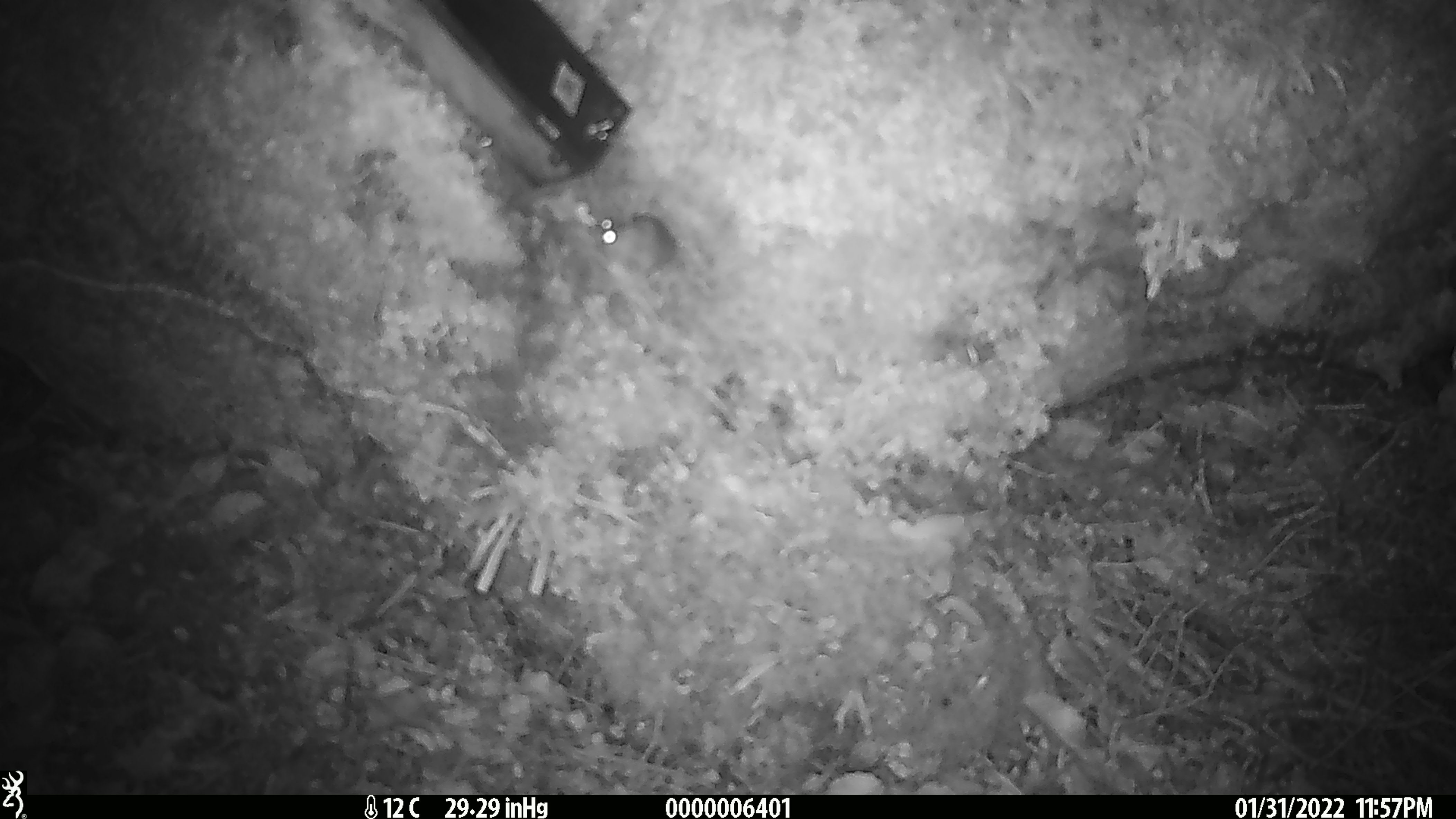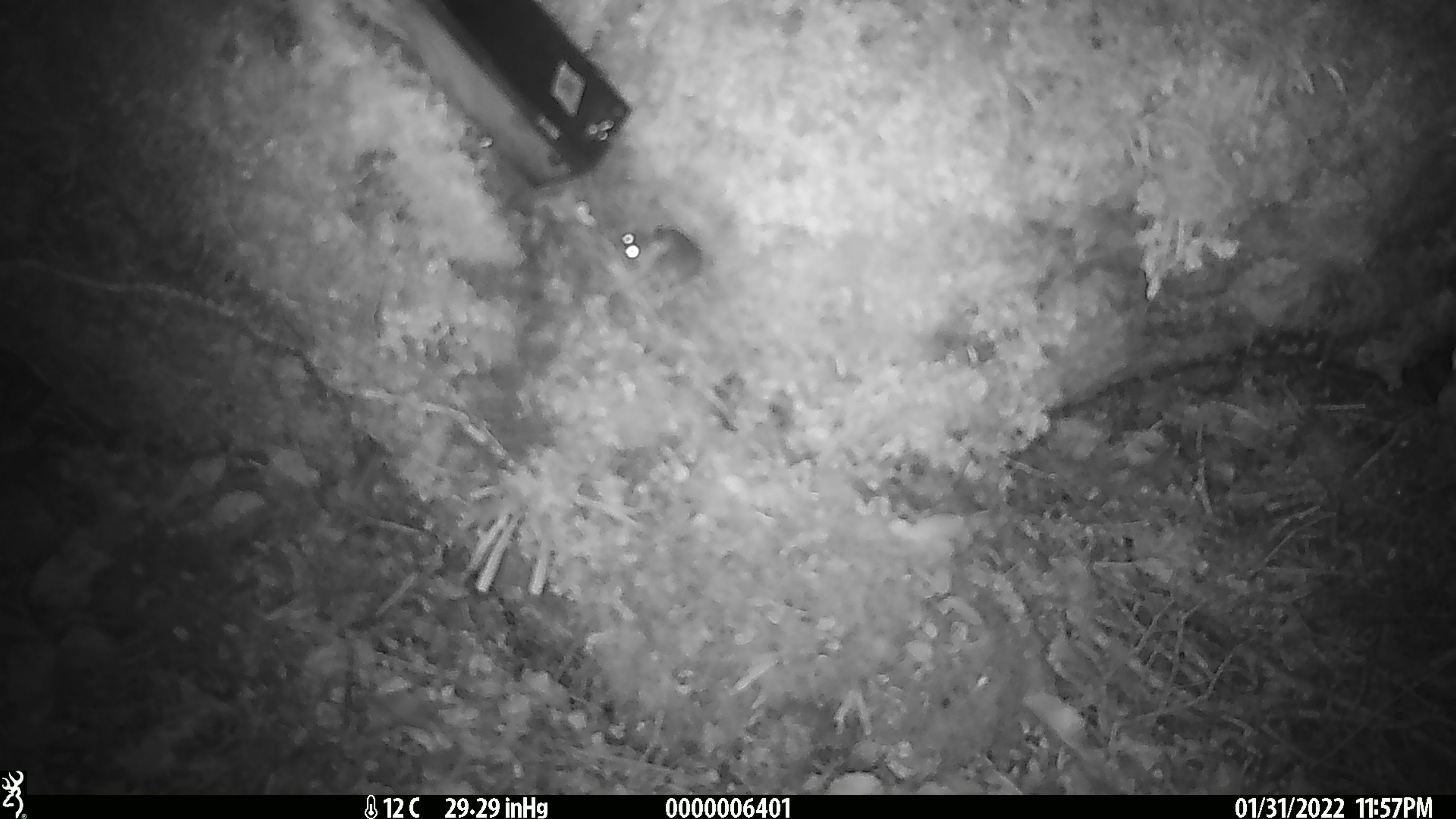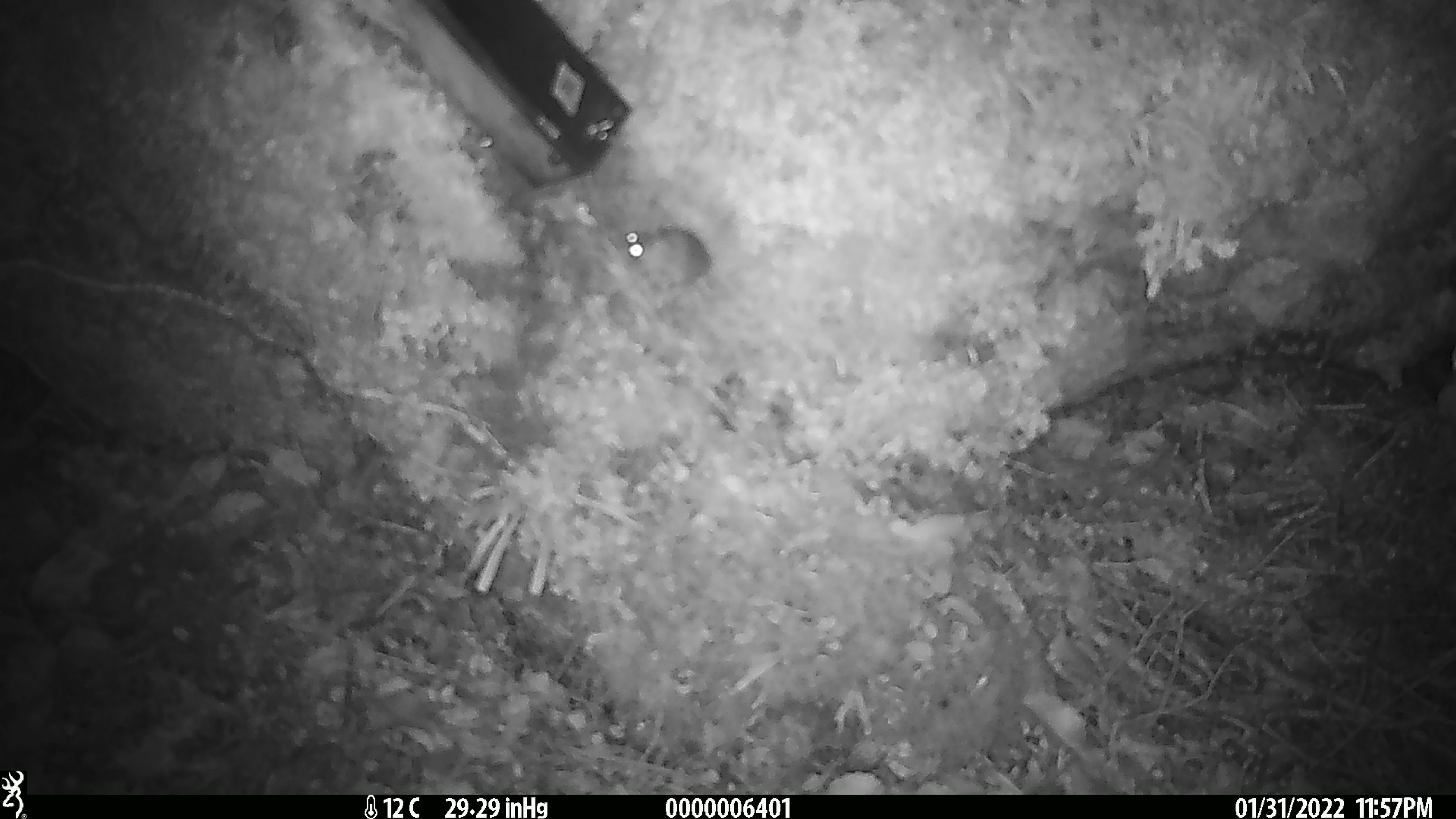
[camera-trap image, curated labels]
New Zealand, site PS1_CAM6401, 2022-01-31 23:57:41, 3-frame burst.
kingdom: Animalia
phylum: Chordata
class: Mammalia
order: Rodentia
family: Muridae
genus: Mus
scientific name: Mus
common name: mouse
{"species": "mouse (Mus)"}